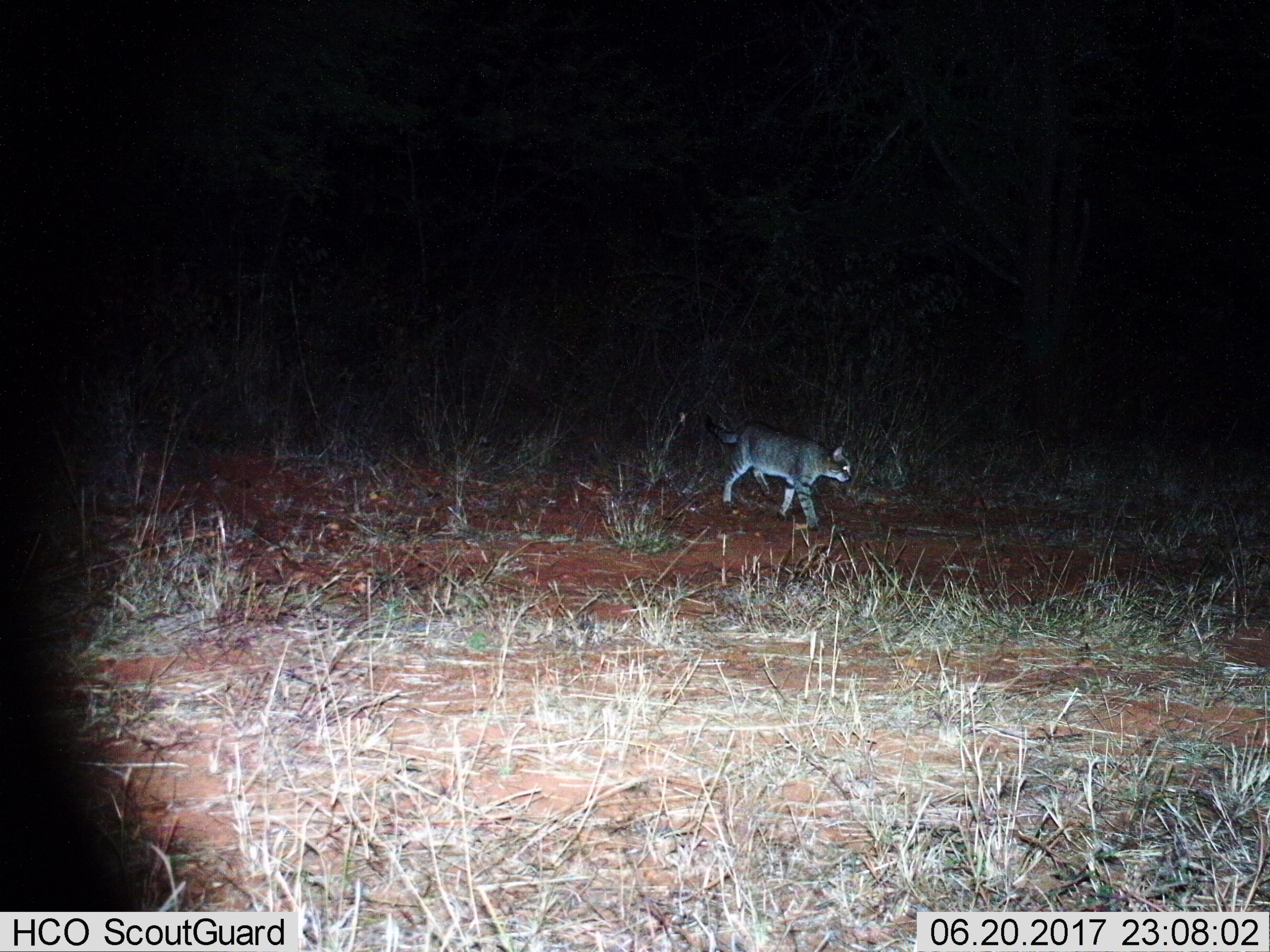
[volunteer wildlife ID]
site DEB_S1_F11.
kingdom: Animalia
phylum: Chordata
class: Mammalia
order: Carnivora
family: Felidae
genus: Felis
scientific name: Felis lybica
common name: african wild cat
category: africanwildcat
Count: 1.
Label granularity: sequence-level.